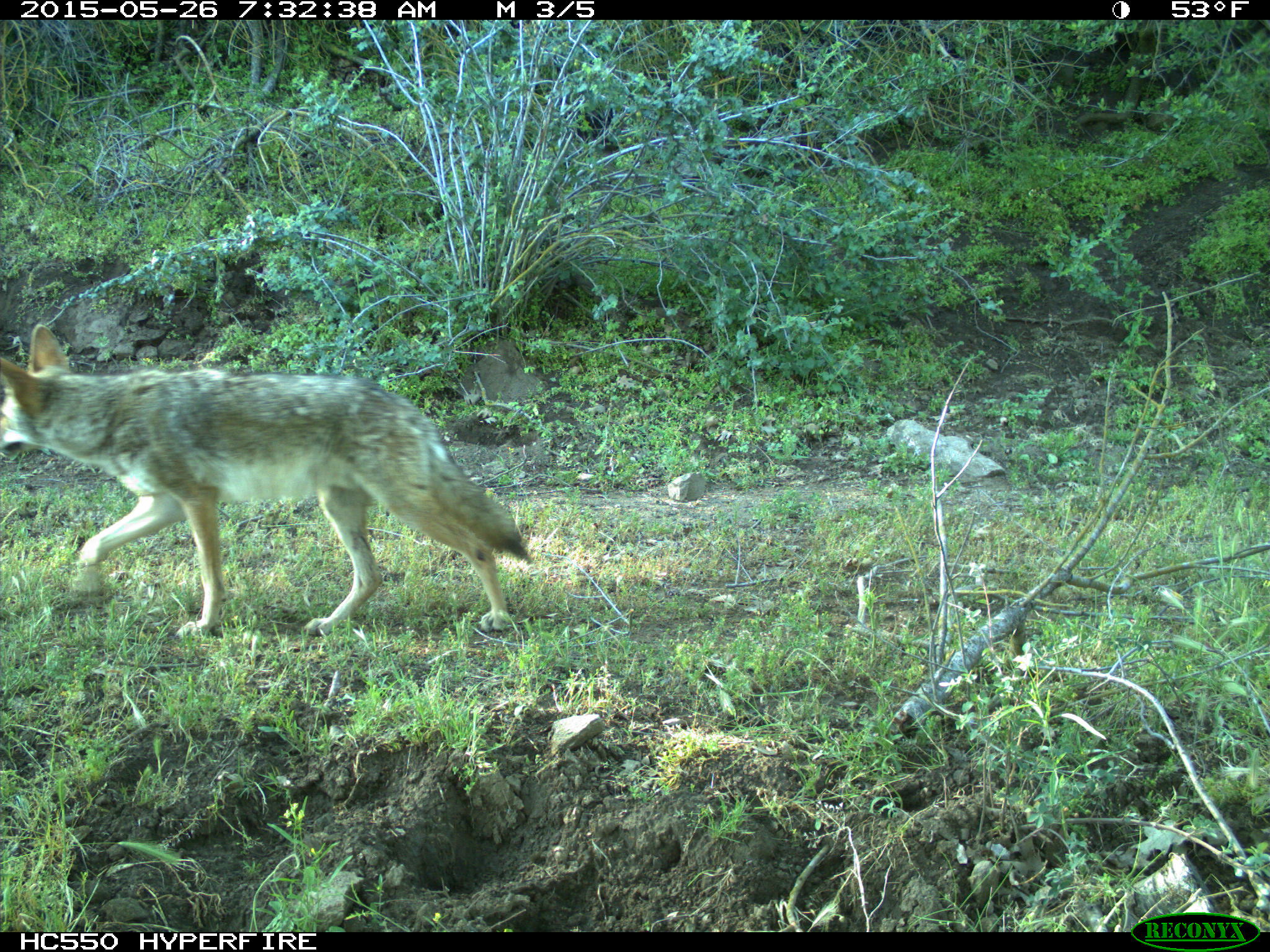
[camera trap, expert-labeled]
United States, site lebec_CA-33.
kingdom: Animalia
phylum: Chordata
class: Mammalia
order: Carnivora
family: Canidae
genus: Canis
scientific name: Canis latrans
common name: coyote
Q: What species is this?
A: Canis latrans (coyote).